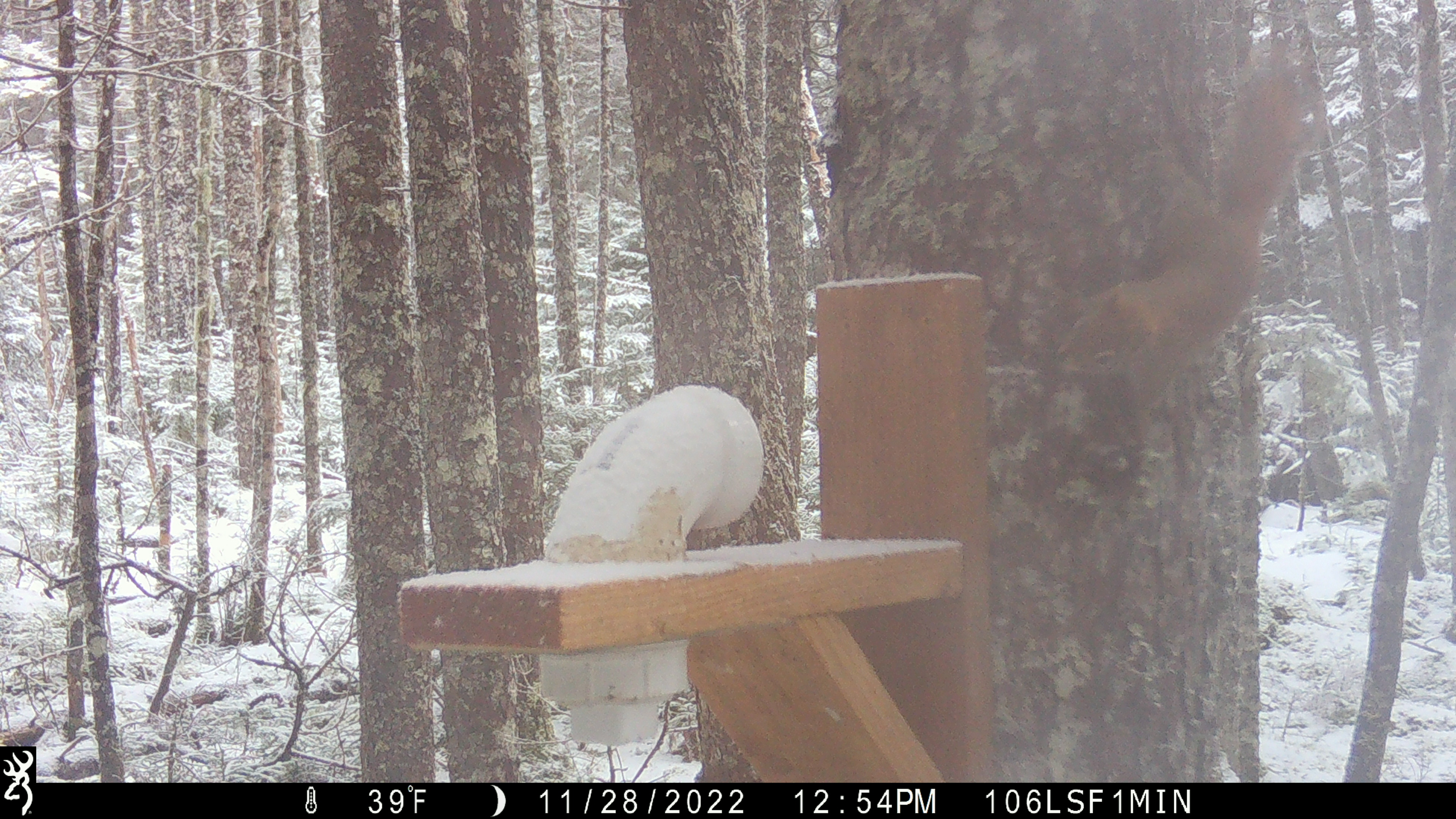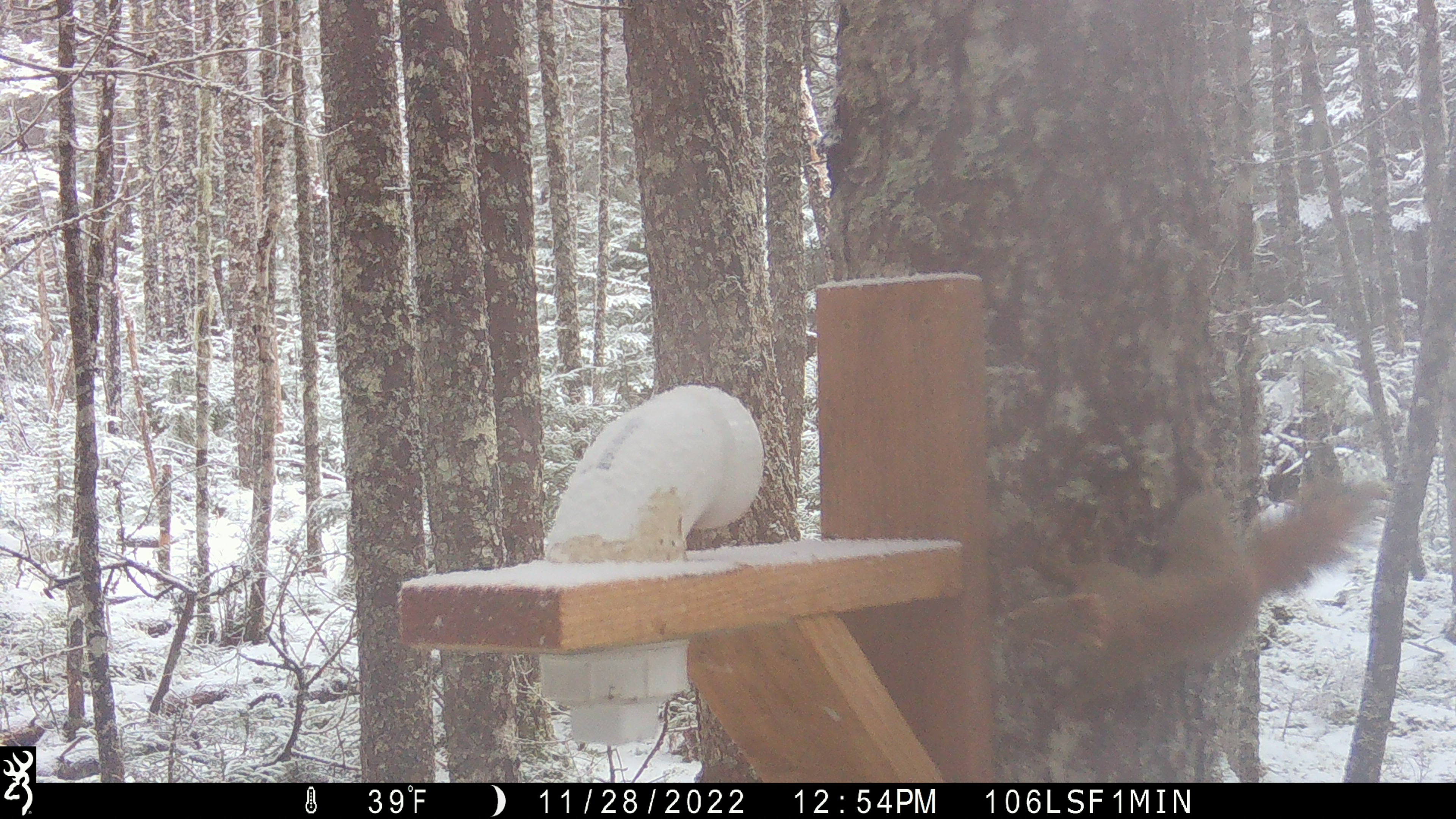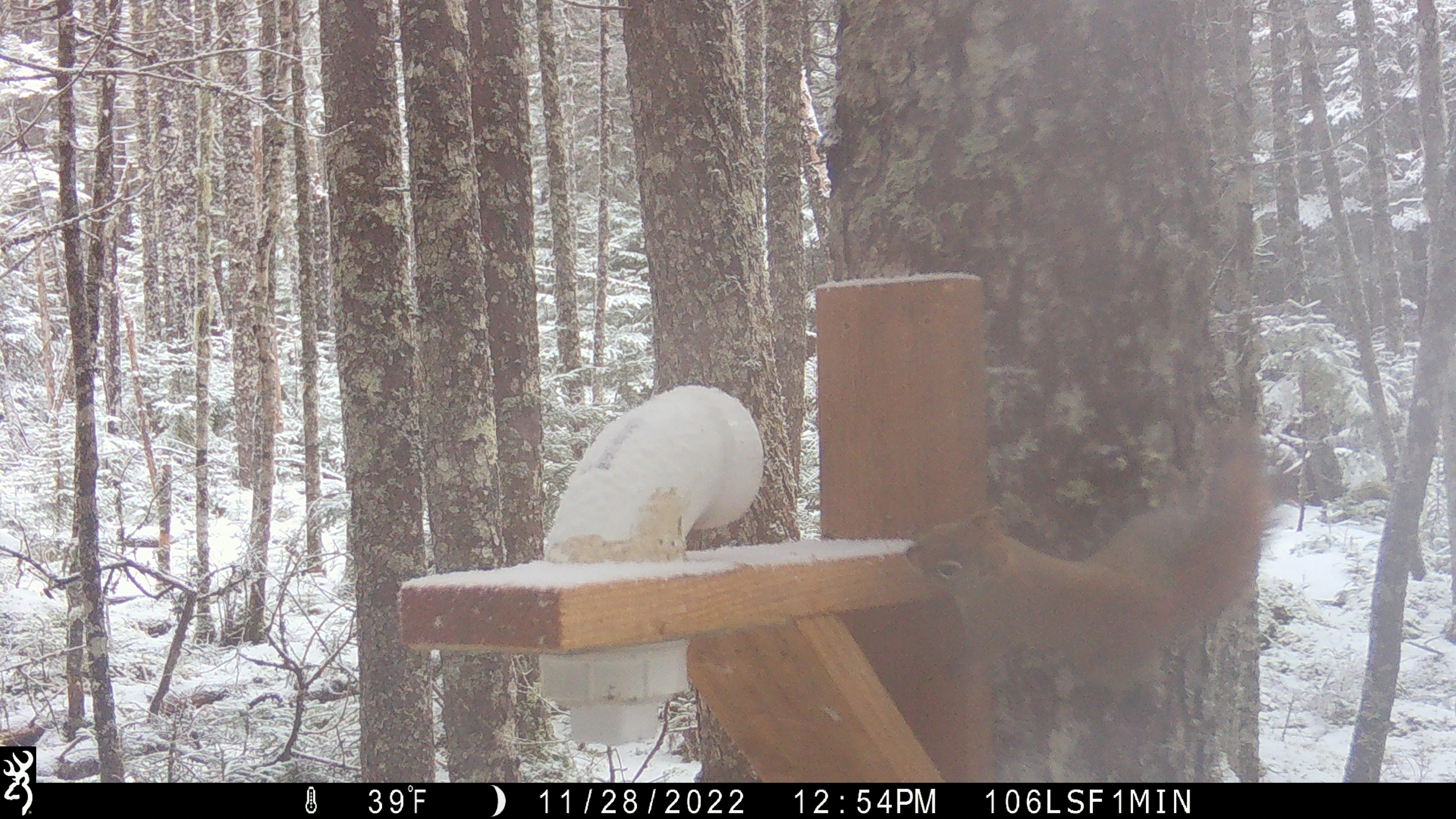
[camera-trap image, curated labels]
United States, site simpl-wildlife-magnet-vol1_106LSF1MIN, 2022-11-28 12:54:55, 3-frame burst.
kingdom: Animalia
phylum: Chordata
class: Mammalia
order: Rodentia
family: Sciuridae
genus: Tamiasciurus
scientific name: Tamiasciurus hudsonicus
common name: red squirrel